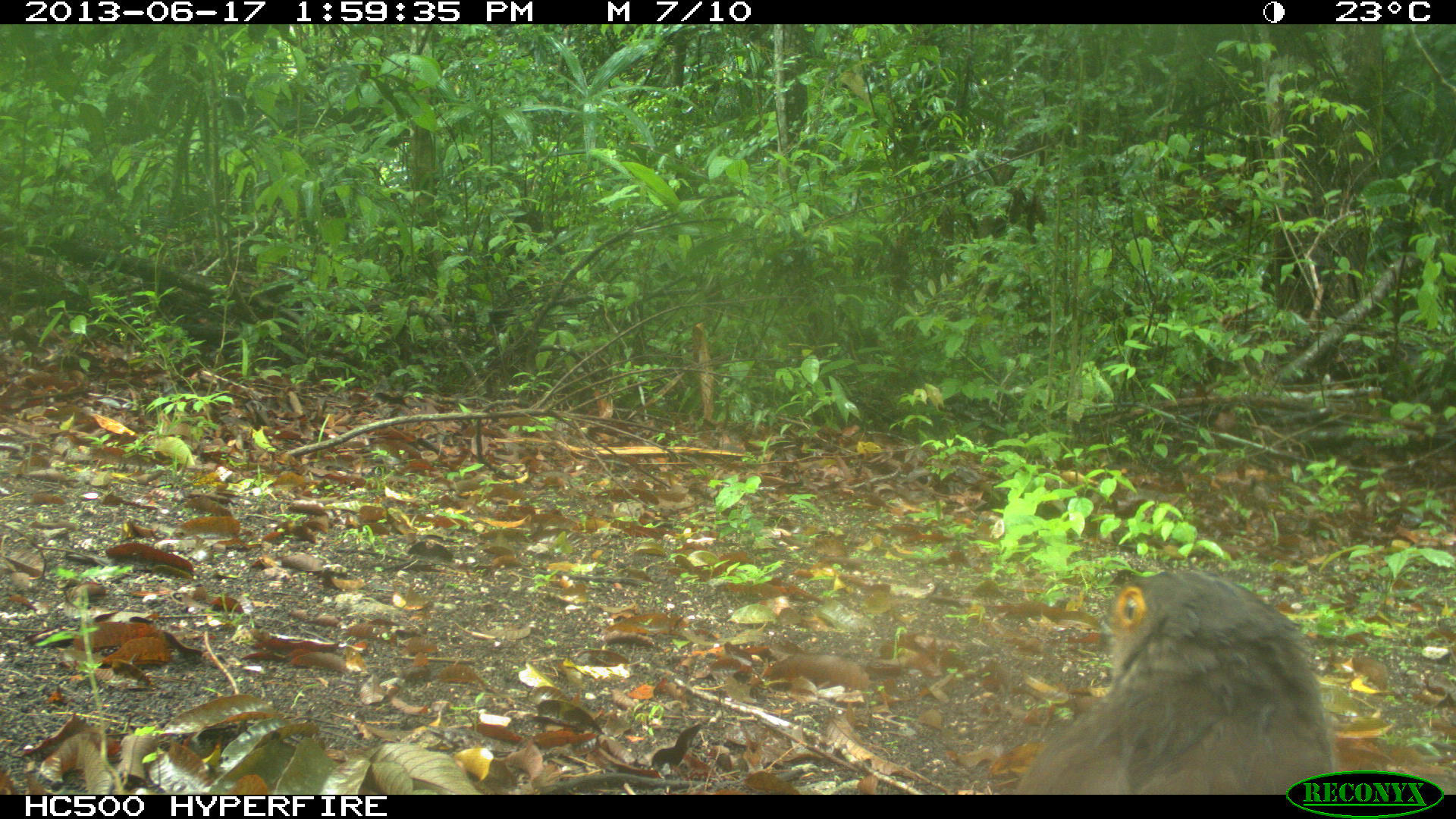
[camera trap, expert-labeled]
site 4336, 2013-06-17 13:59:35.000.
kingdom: Animalia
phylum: Chordata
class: Aves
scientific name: Aves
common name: birds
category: unknown raptor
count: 1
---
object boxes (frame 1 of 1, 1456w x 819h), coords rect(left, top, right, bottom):
unknown raptor: rect(1015, 568, 1340, 794)